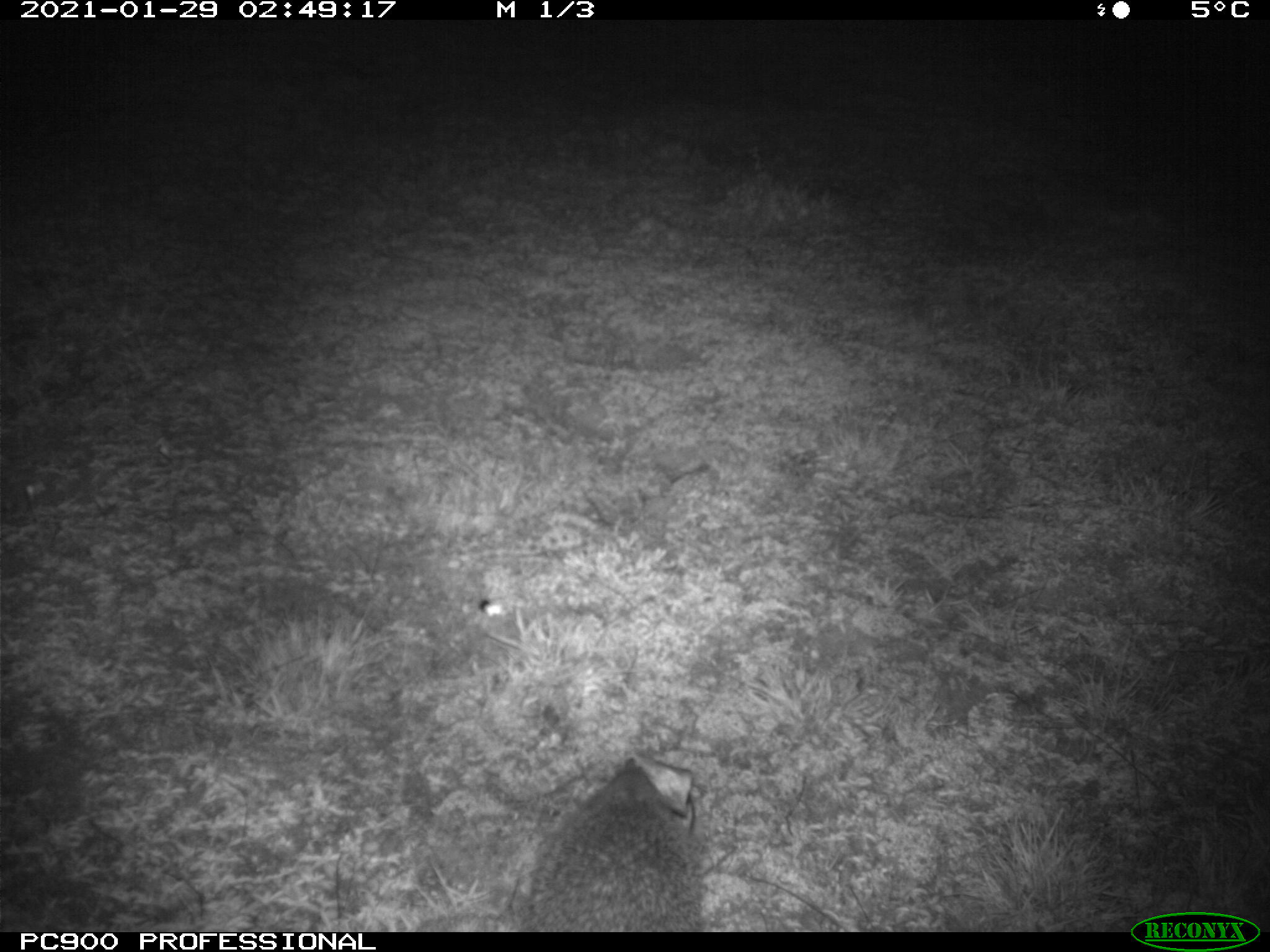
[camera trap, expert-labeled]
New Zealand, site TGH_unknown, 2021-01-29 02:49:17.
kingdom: Animalia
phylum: Chordata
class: Mammalia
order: Eulipotyphla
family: Erinaceidae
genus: Erinaceus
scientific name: Erinaceus europaeus europaeus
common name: european hedgehog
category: hedgehog